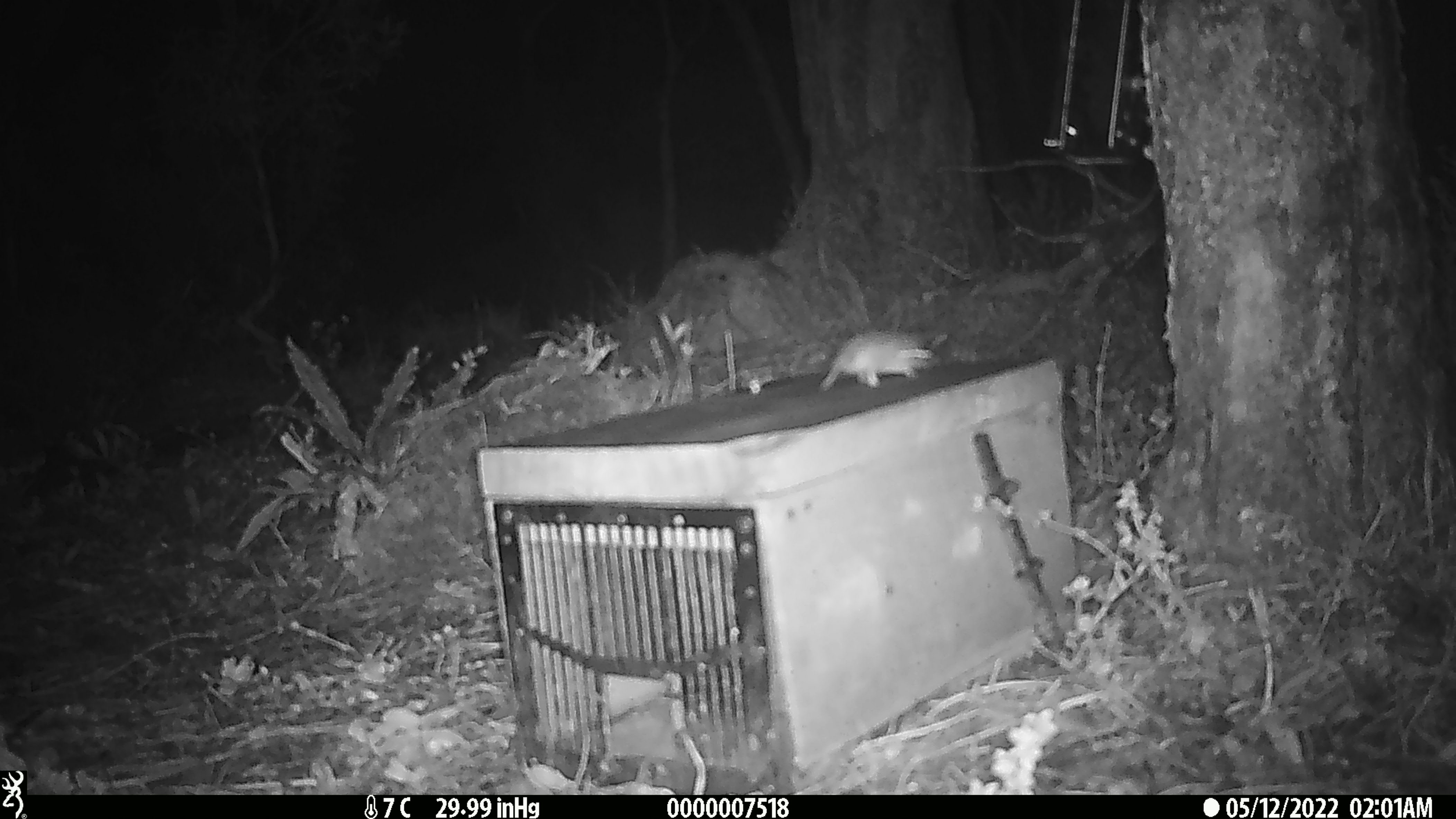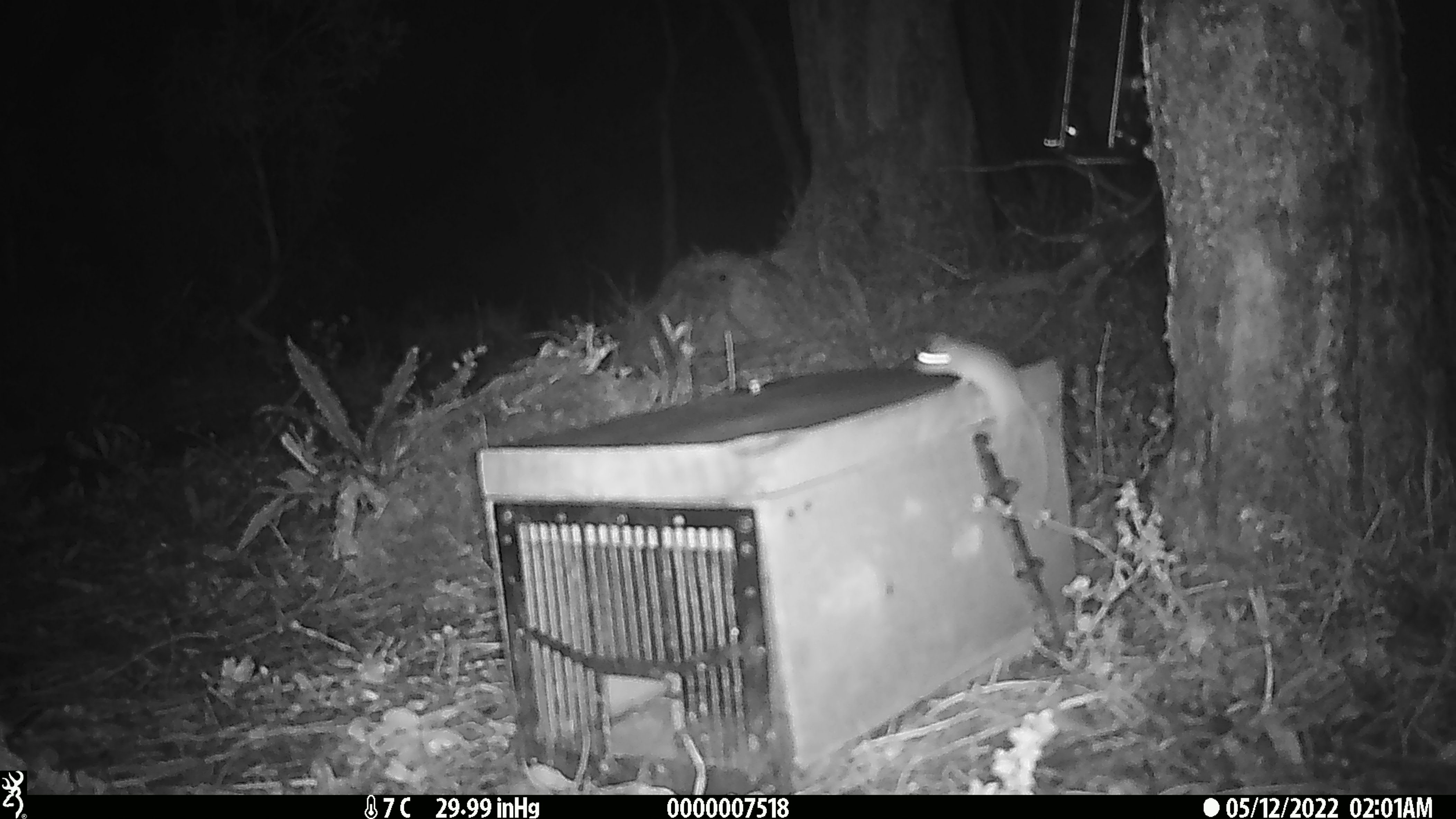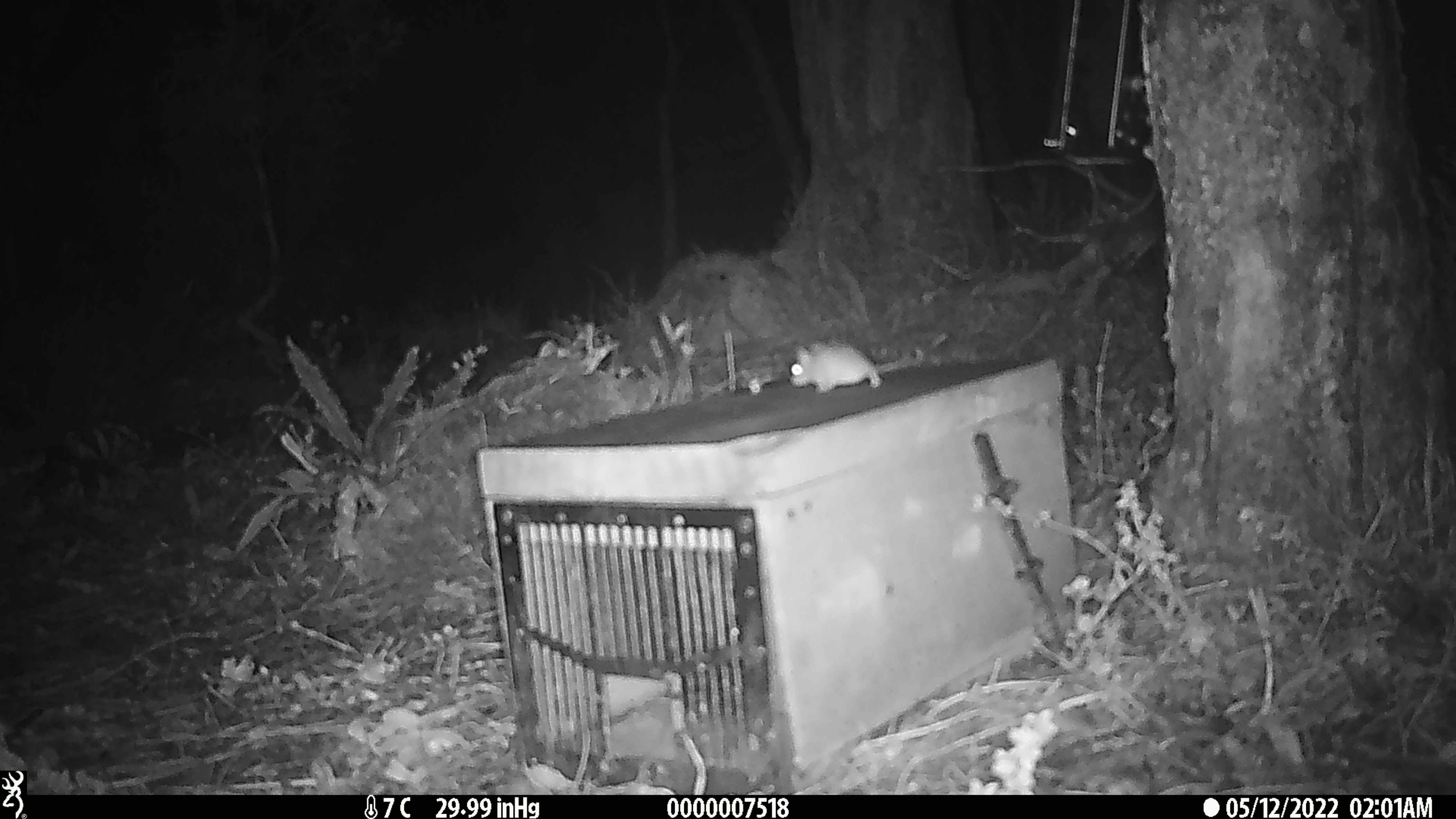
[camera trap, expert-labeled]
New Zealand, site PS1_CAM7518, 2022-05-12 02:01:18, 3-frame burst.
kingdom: Animalia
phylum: Chordata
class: Mammalia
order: Rodentia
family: Muridae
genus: Mus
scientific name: Mus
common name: mouse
Mouse (Mus).